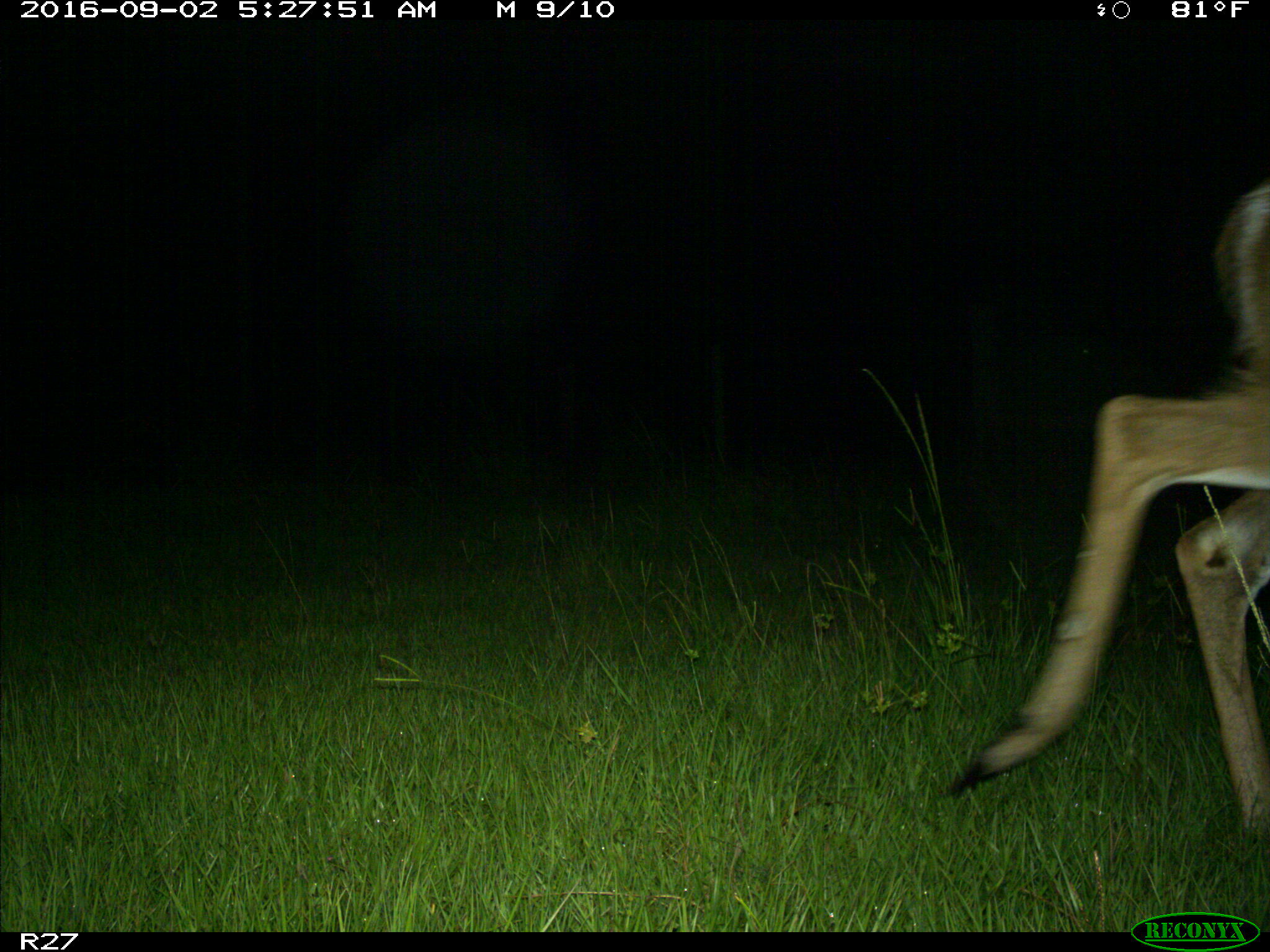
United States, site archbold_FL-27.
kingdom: Animalia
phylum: Chordata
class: Mammalia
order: Artiodactyla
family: Cervidae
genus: Odocoileus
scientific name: Odocoileus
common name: deer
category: unidentified deer